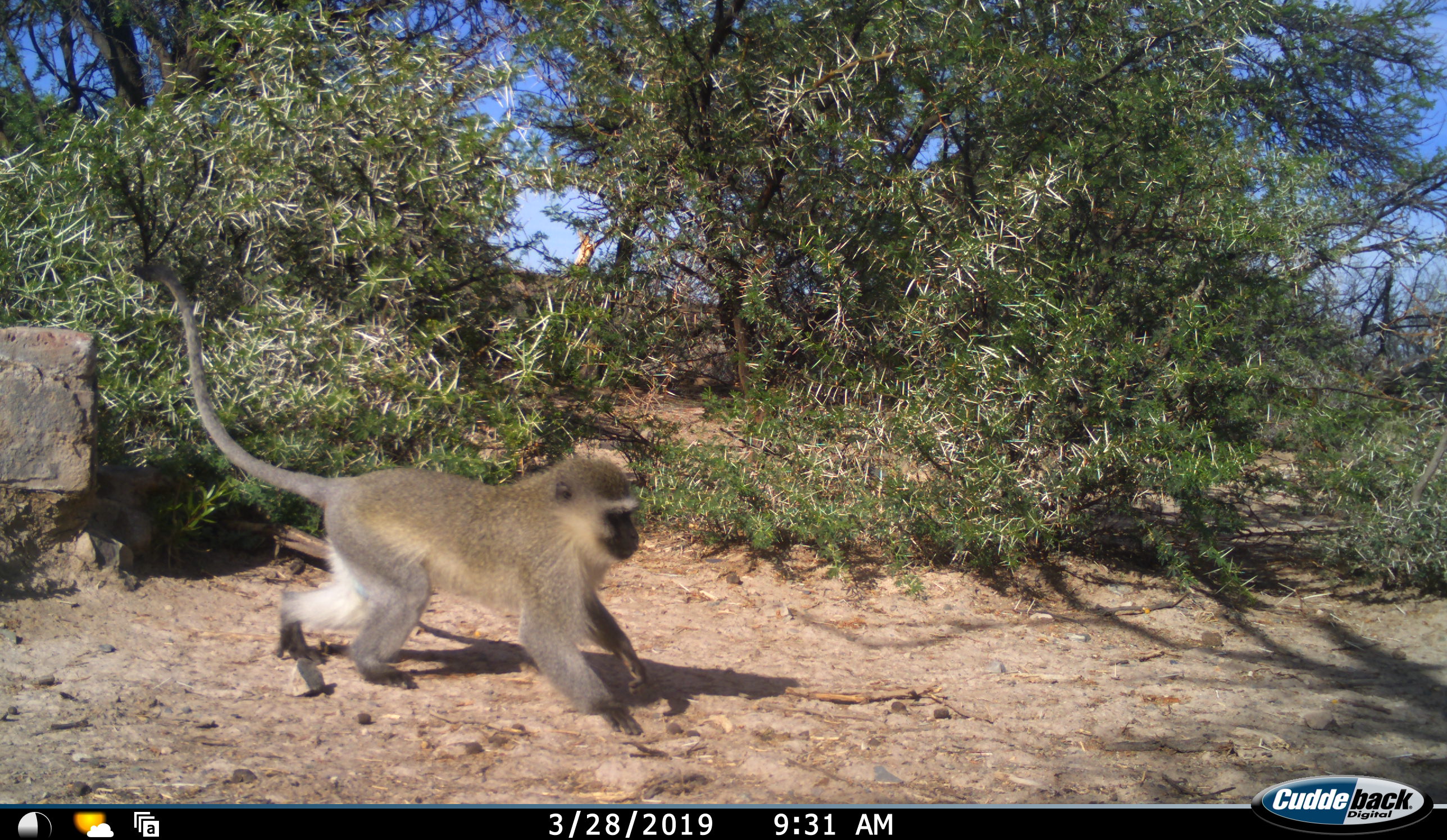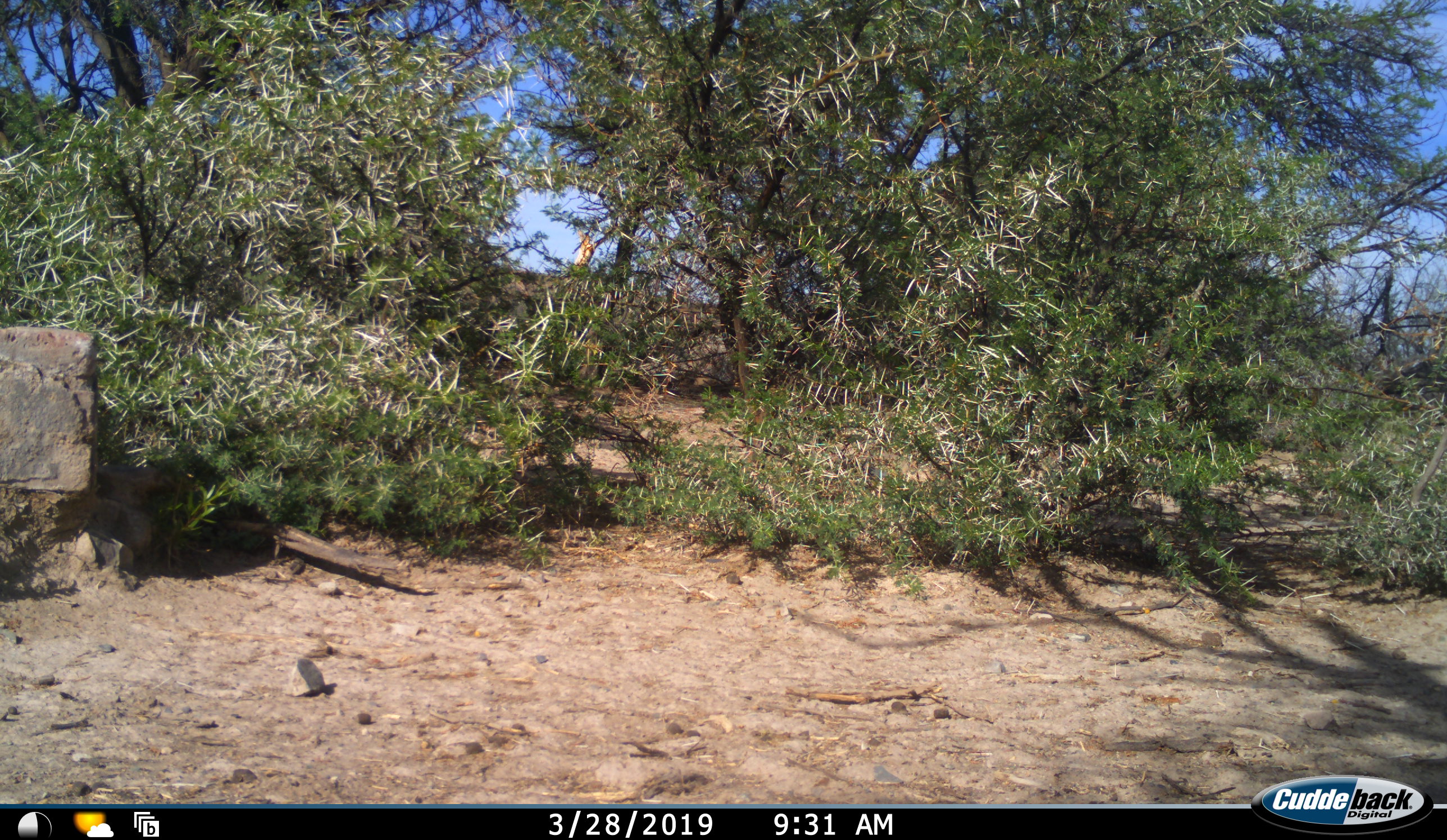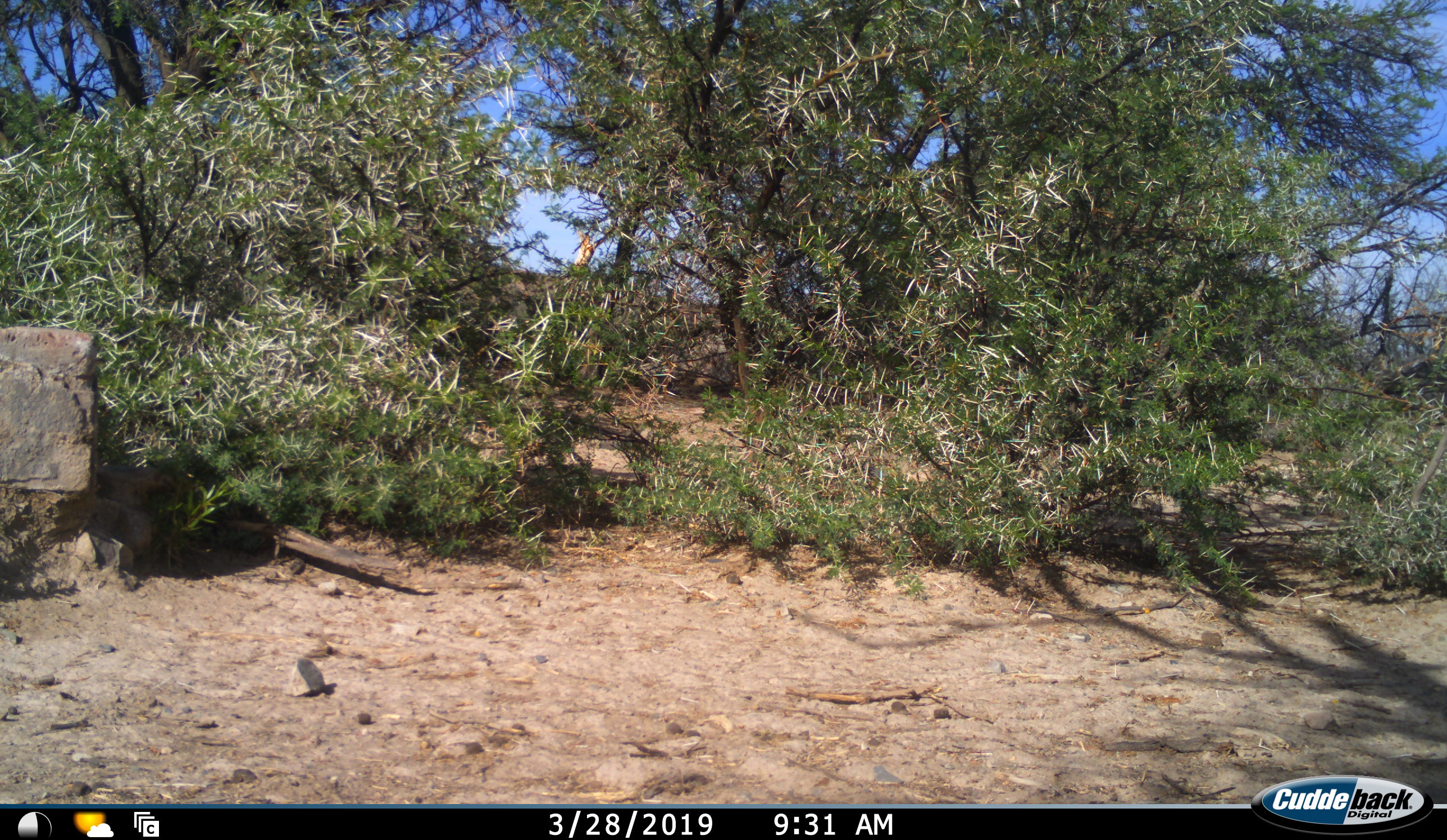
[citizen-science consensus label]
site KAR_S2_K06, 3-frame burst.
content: unidentified animal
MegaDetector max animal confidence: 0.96